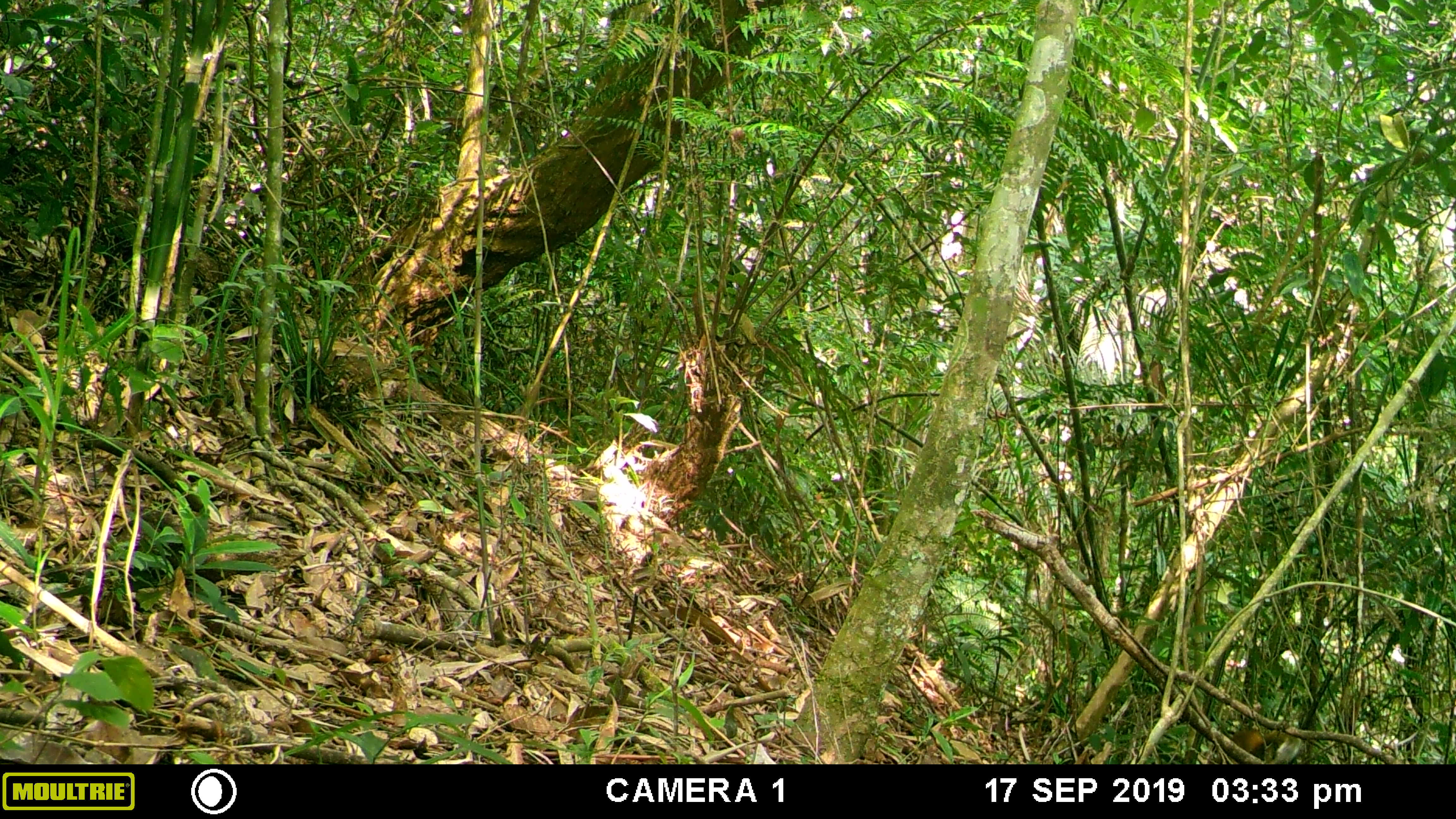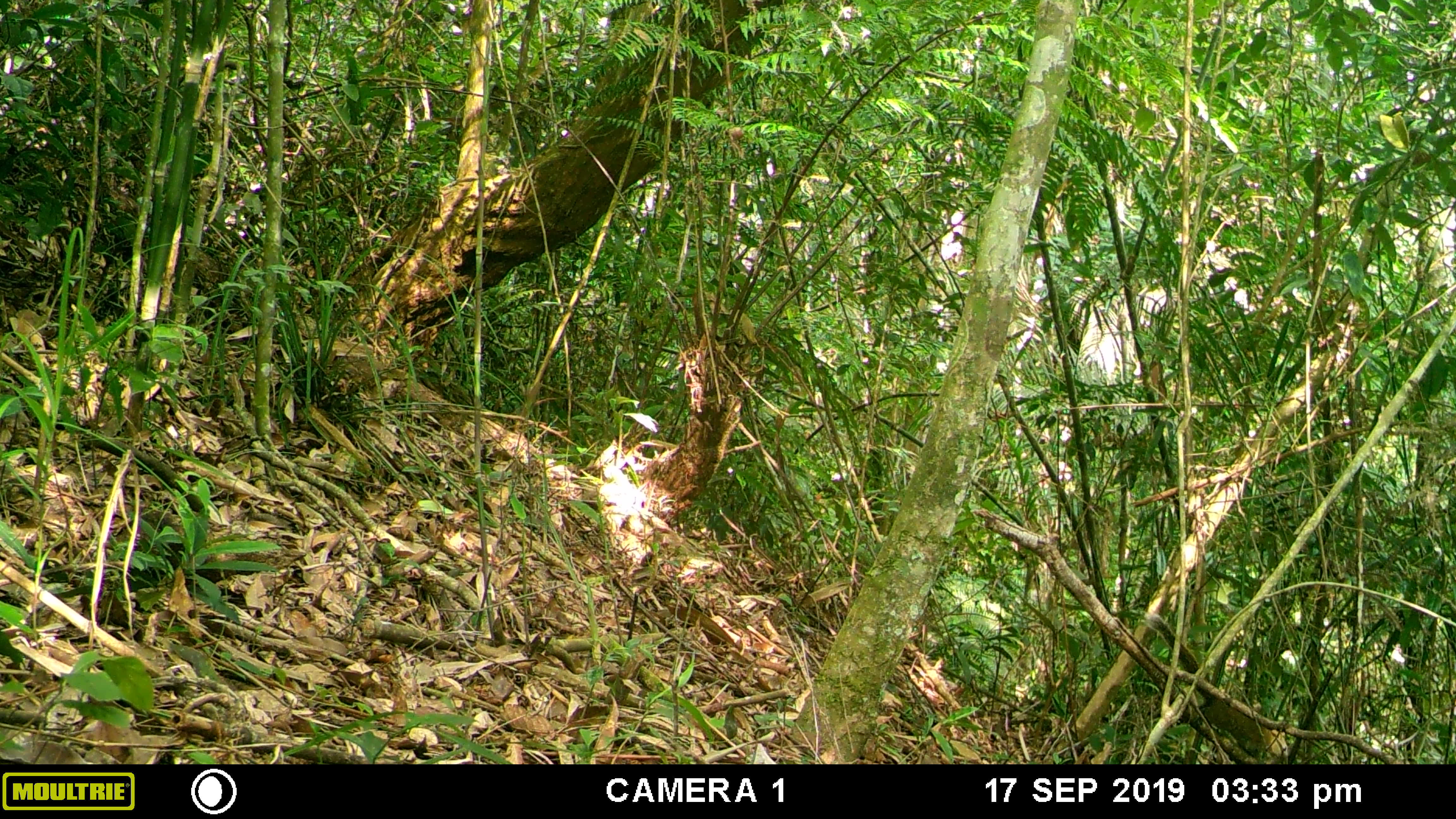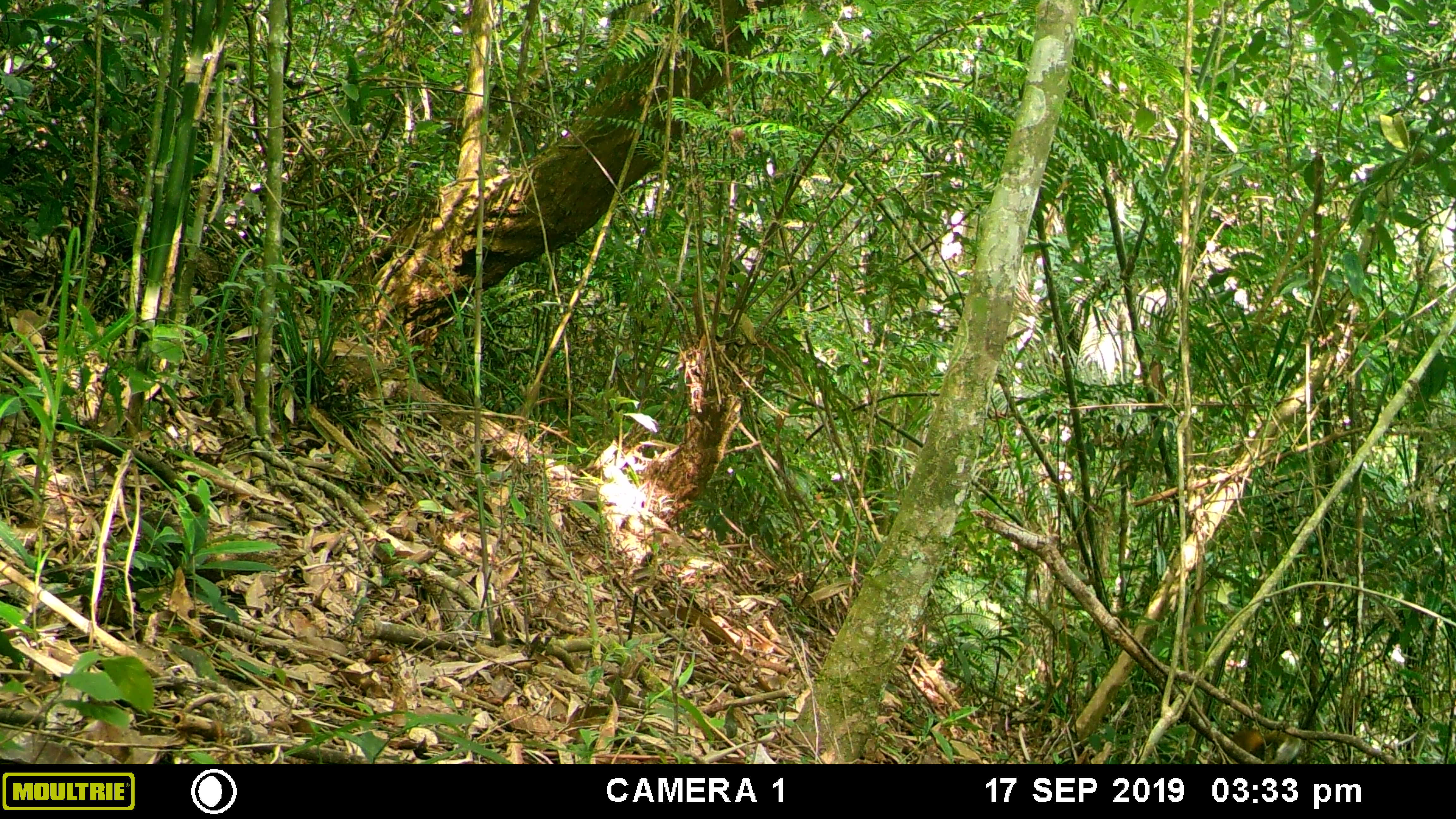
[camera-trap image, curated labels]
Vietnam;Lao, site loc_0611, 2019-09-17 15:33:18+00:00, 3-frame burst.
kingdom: Animalia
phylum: Chordata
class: Mammalia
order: Scandentia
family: Tupaiidae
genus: Tupaia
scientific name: Tupaia belangeri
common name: northern treeshrew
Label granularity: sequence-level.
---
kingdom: Animalia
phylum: Chordata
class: Mammalia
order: Rodentia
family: Sciuridae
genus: Dremomys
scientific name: Dremomys rufigenis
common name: red-cheeked squirrel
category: red cheeked squirrel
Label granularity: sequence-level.